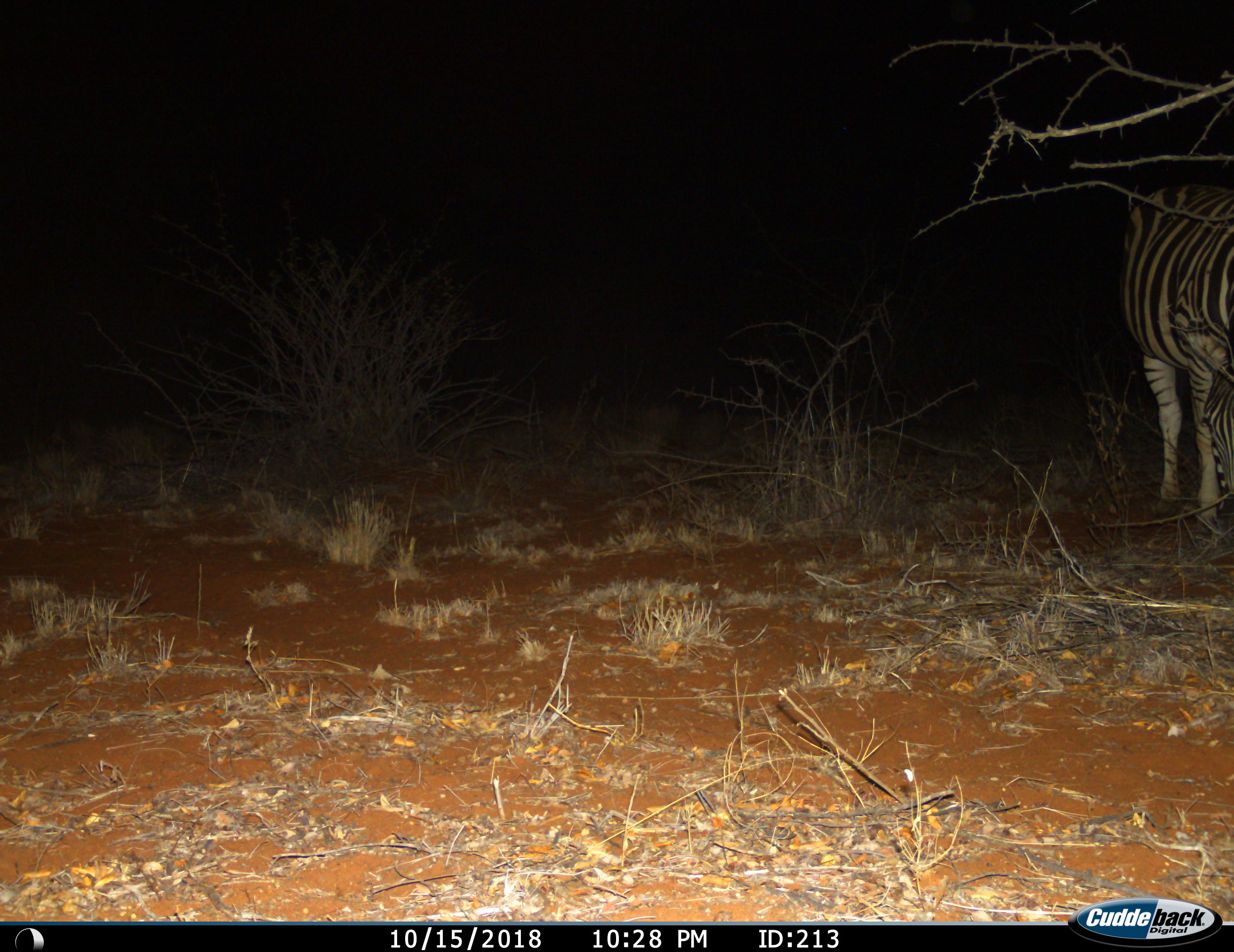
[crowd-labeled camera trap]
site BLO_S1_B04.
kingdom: Animalia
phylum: Chordata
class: Mammalia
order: Perissodactyla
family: Equidae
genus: Equus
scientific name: Equus quagga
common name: plains zebra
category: zebraplains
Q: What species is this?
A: Zebraplains (plains zebra) (Equus quagga).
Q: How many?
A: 1.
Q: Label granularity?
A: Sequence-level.